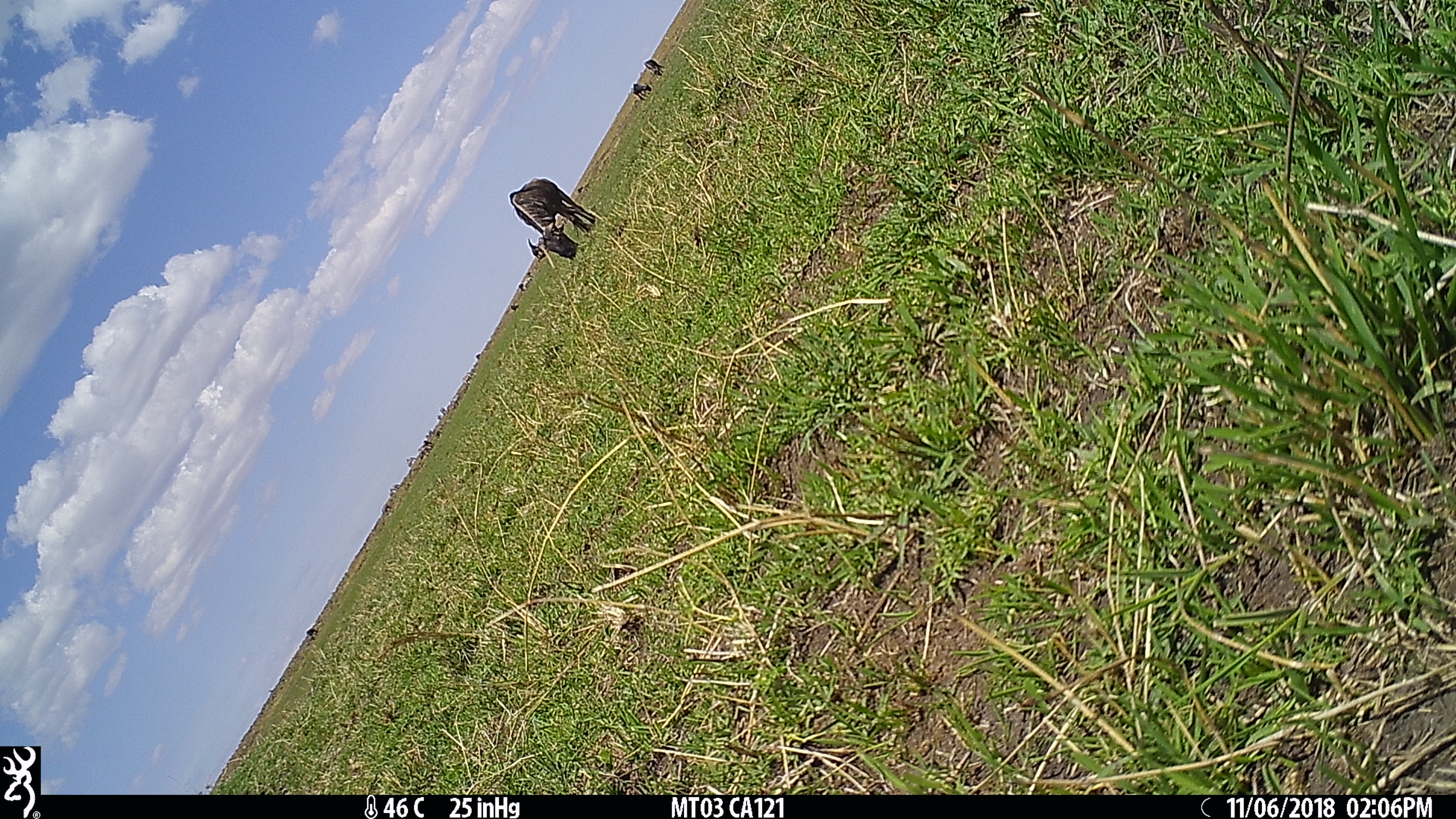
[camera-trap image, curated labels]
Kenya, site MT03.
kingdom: Animalia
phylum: Chordata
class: Mammalia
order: Artiodactyla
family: Bovidae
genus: Connochaetes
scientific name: Connochaetes taurinus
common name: blue wildebeest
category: wildebeest